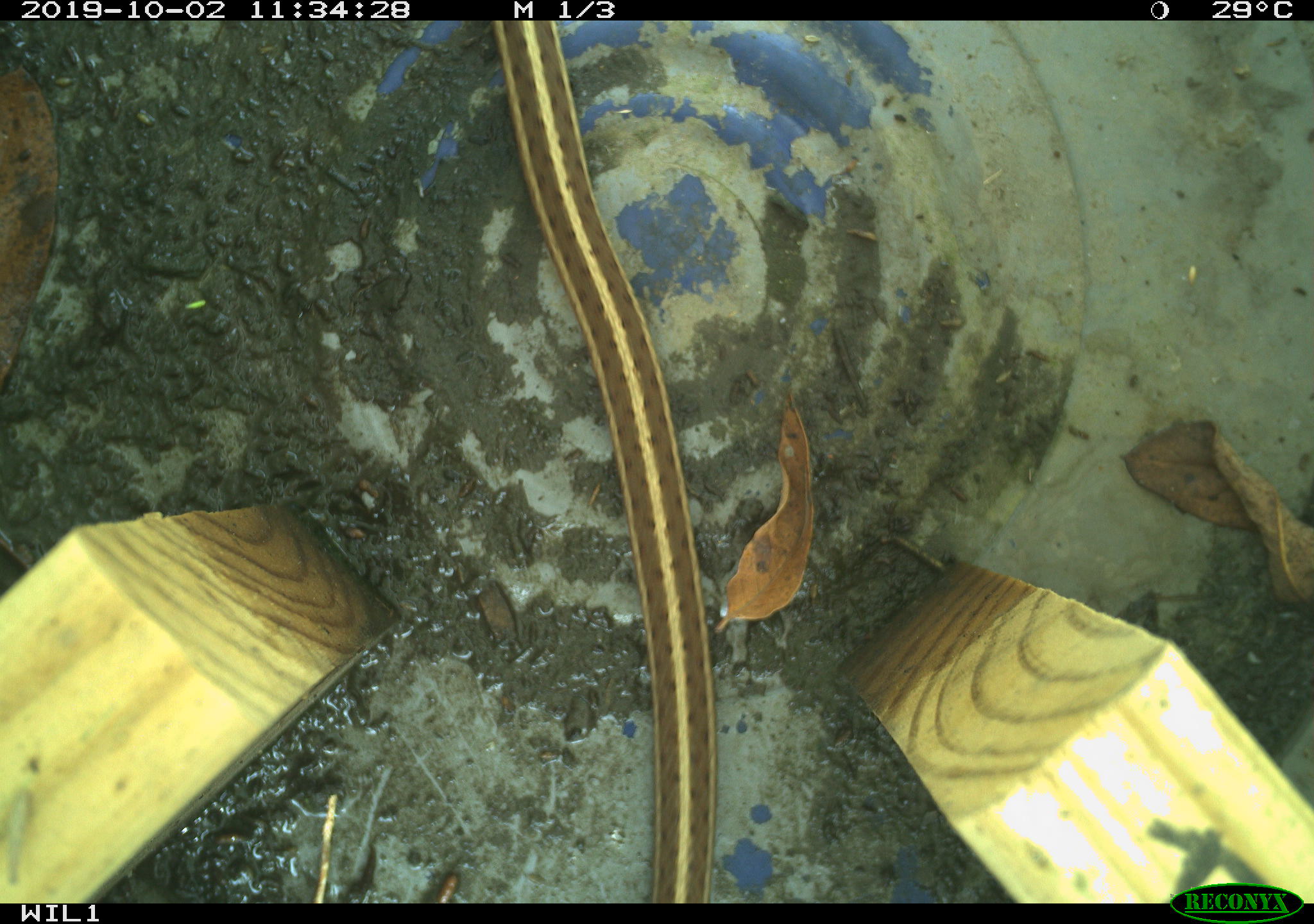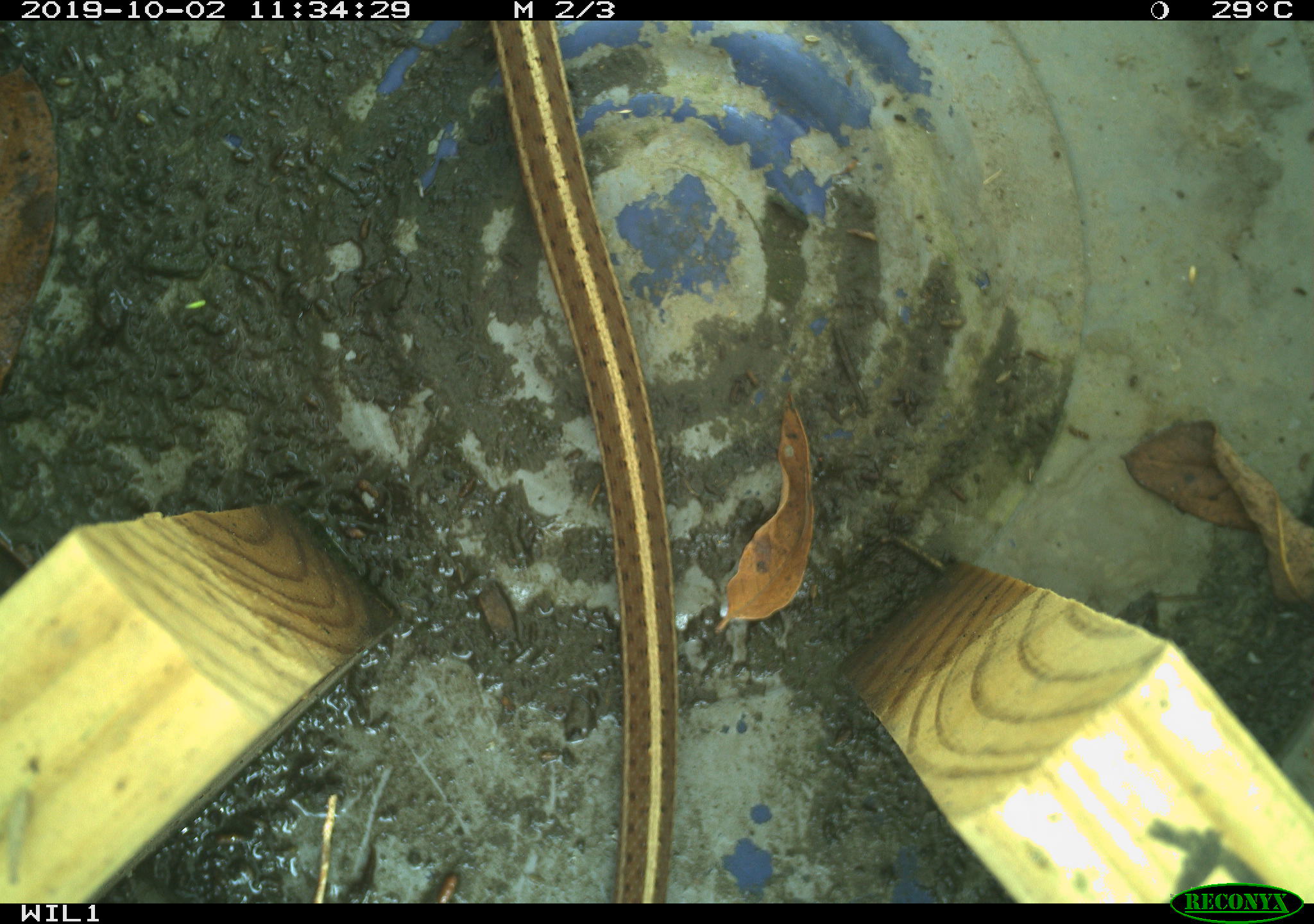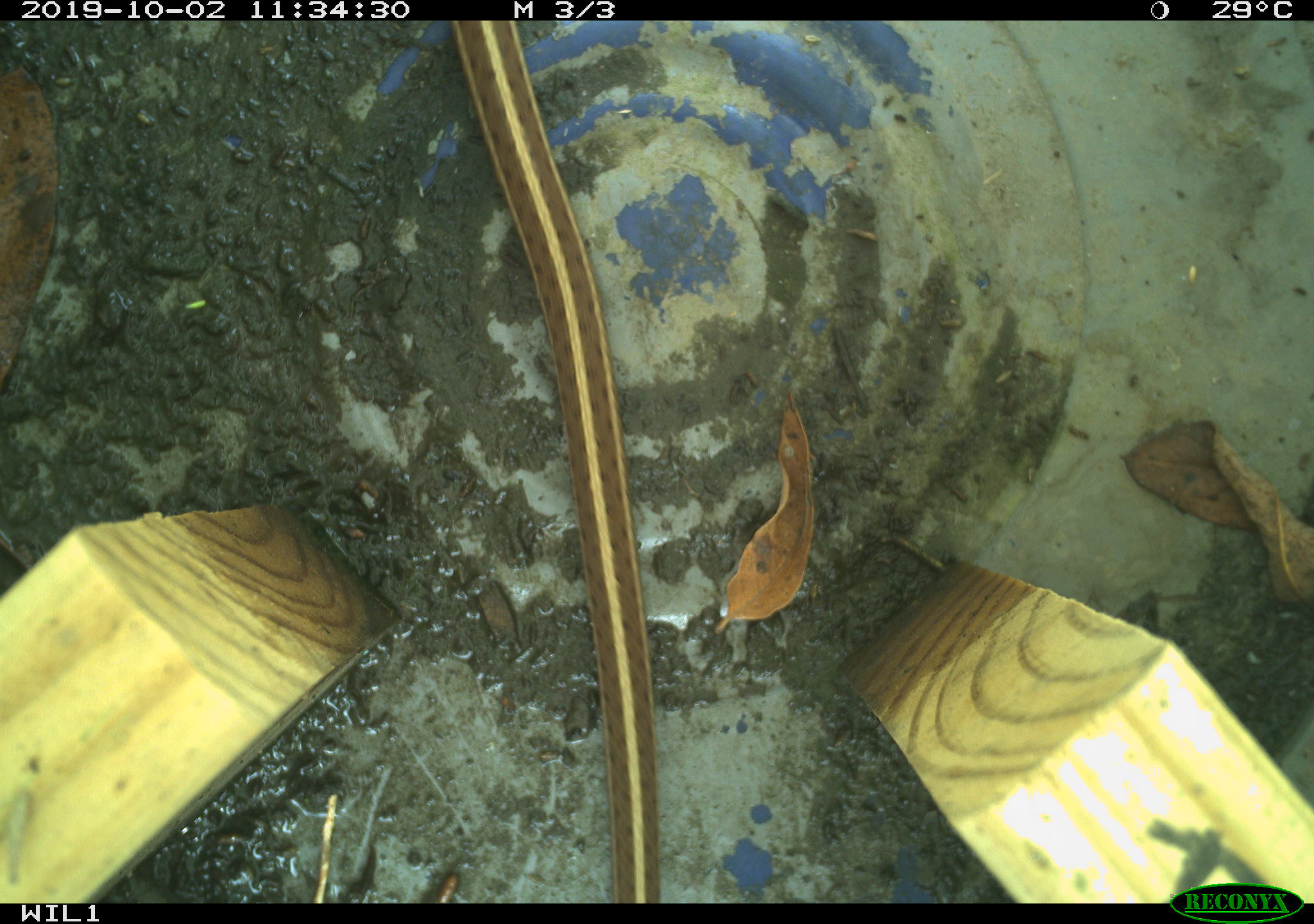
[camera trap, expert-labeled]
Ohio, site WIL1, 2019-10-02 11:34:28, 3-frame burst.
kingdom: Animalia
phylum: Chordata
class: Reptilia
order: Squamata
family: Colubridae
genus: Thamnophis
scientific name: Thamnophis sirtalis sirtalis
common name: eastern gartersnake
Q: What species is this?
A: Eastern gartersnake (Thamnophis sirtalis sirtalis).